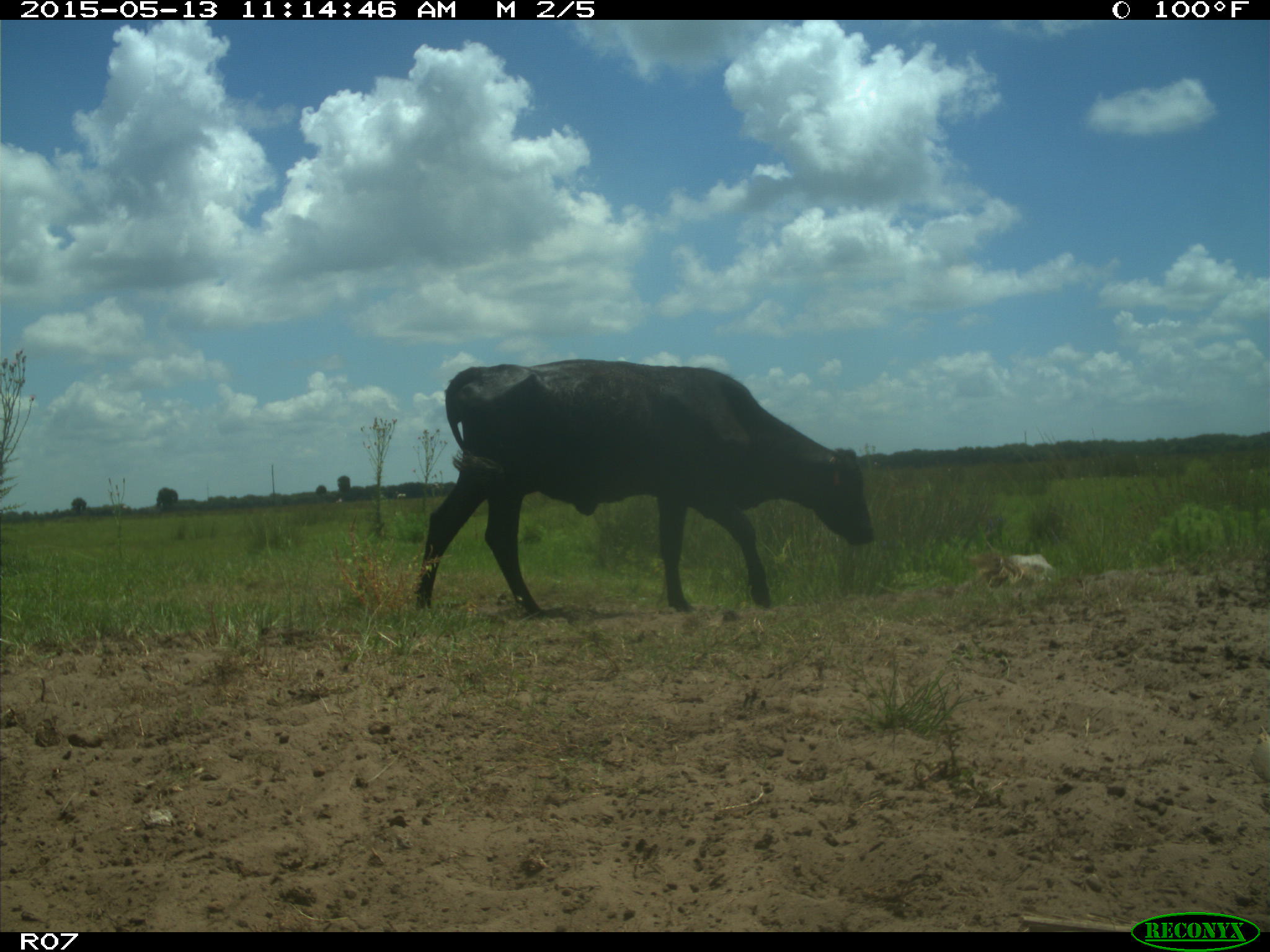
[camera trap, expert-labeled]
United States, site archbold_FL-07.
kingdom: Animalia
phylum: Chordata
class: Mammalia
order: Artiodactyla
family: Bovidae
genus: Bos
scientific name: Bos taurus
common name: domestic cow